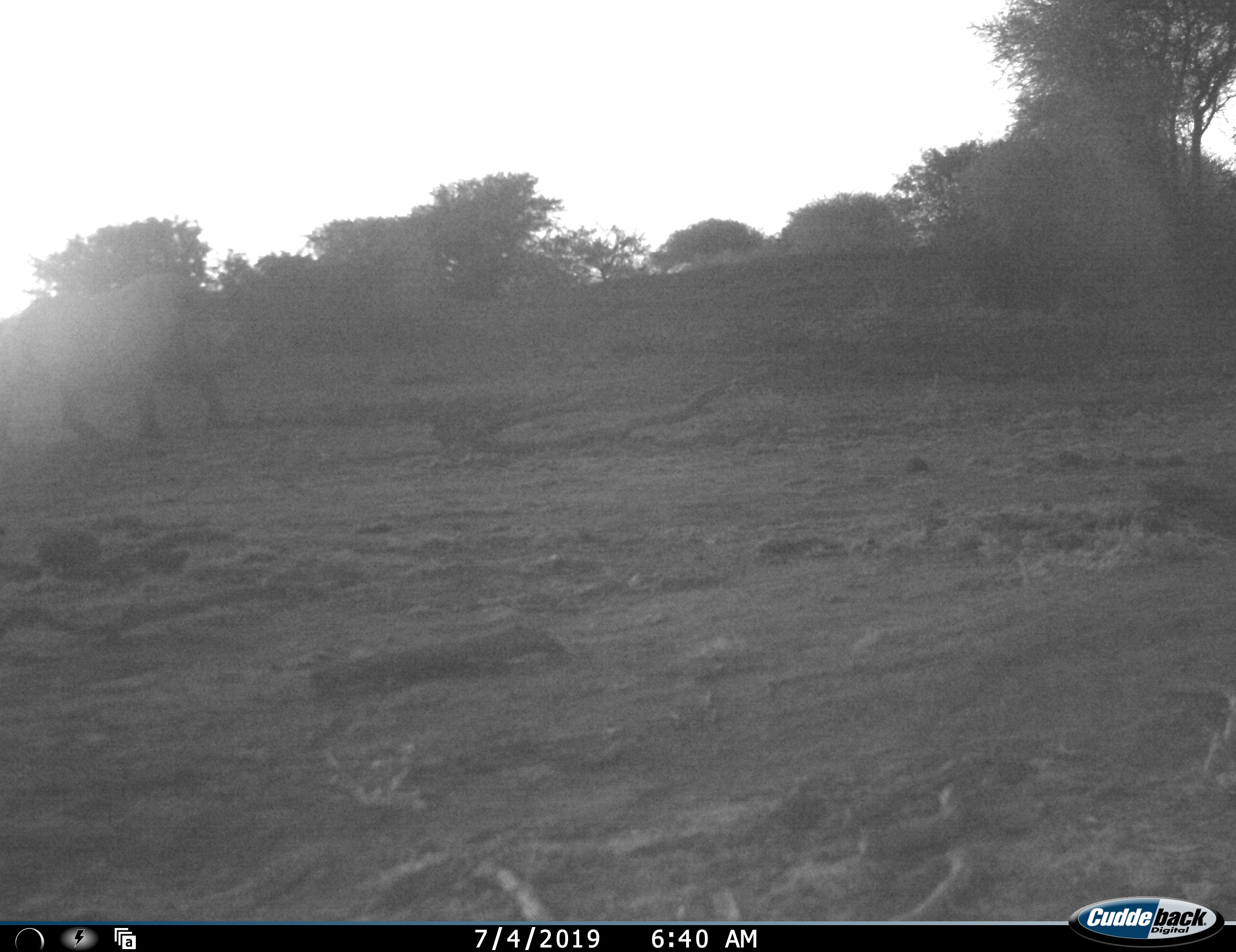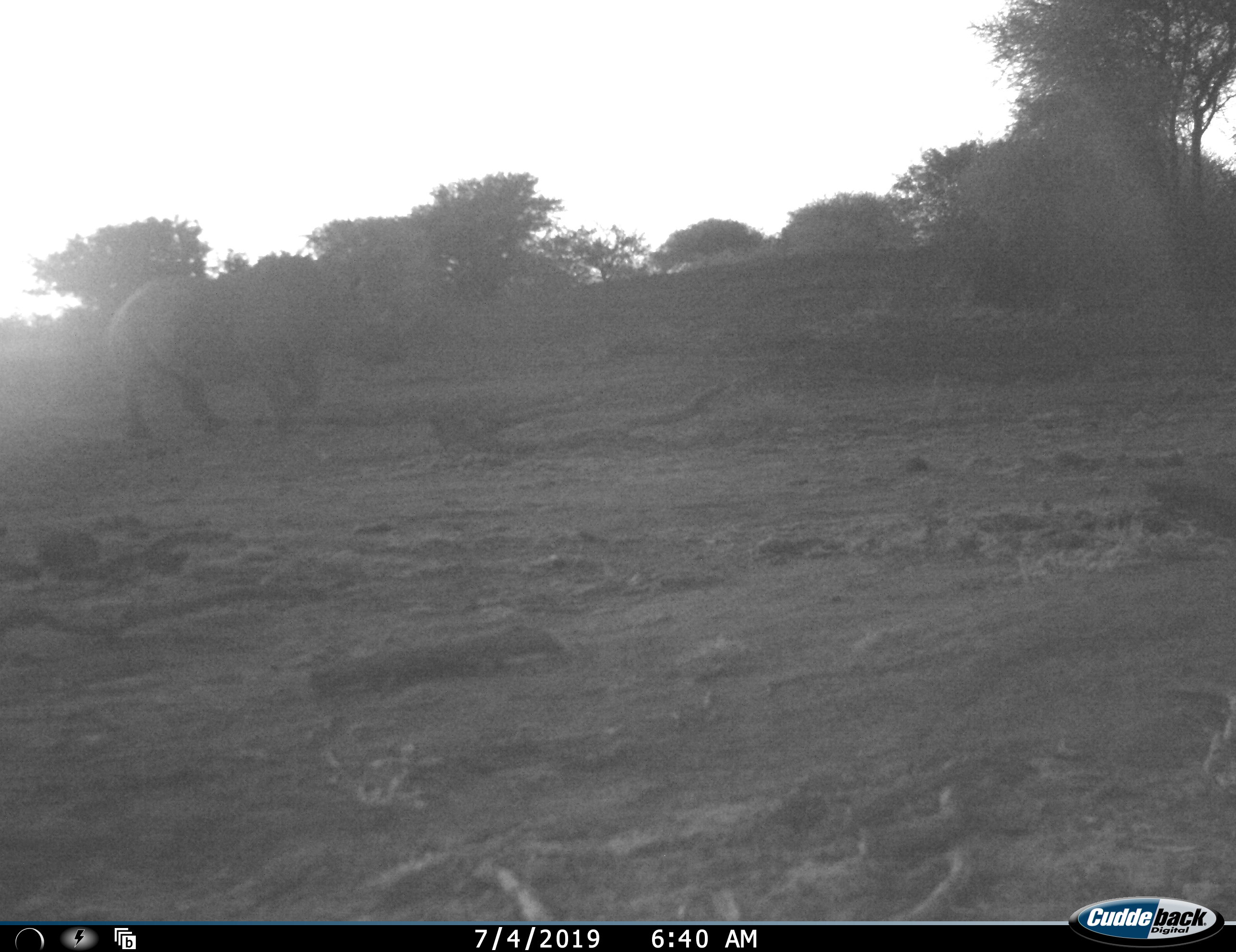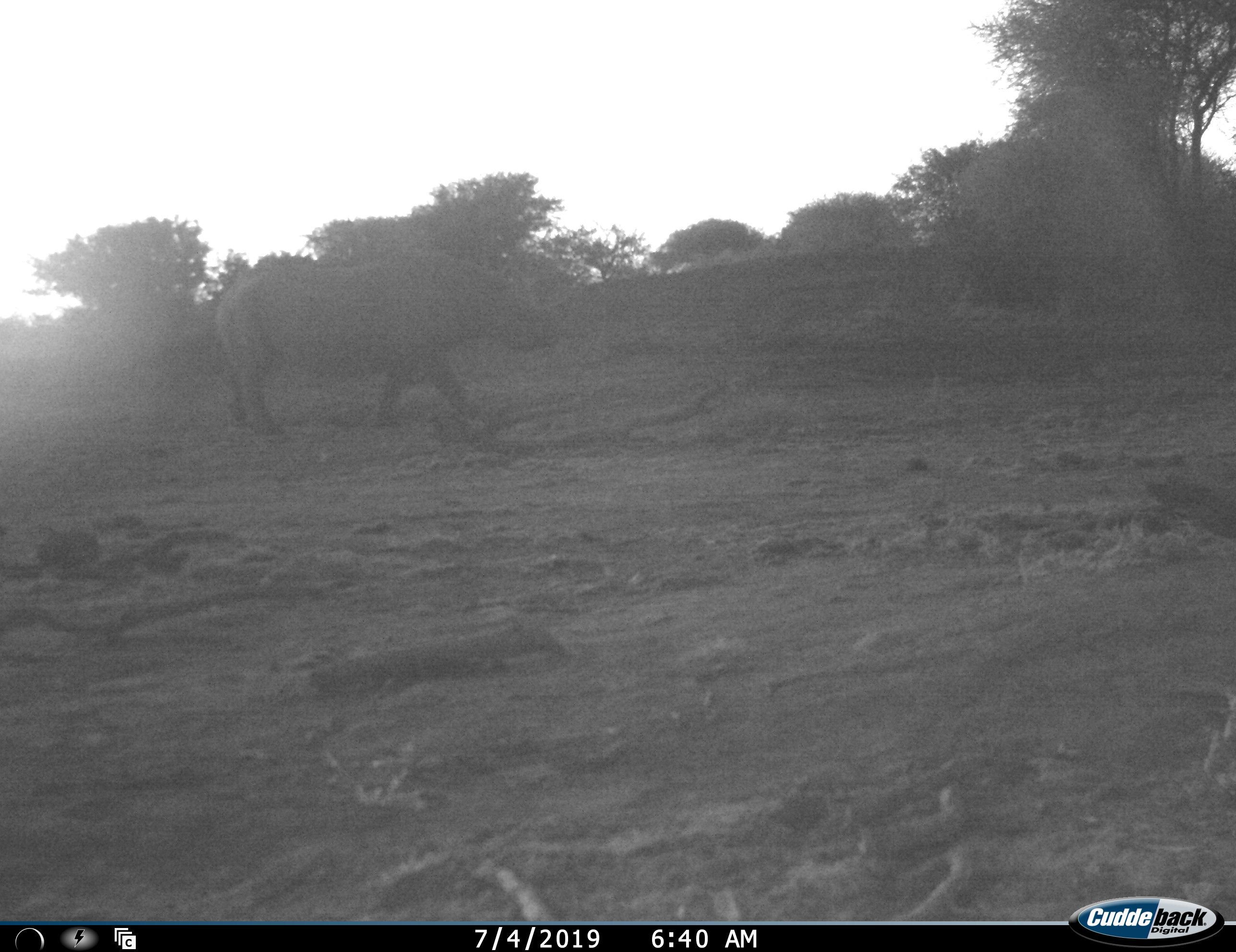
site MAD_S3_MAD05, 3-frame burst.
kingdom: Animalia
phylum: Chordata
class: Mammalia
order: Perissodactyla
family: Rhinocerotidae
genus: Diceros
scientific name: Diceros bicornis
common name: black rhinoceros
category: rhinocerosblack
Rhinocerosblack (black rhinoceros) (Diceros bicornis), count 1. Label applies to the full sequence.